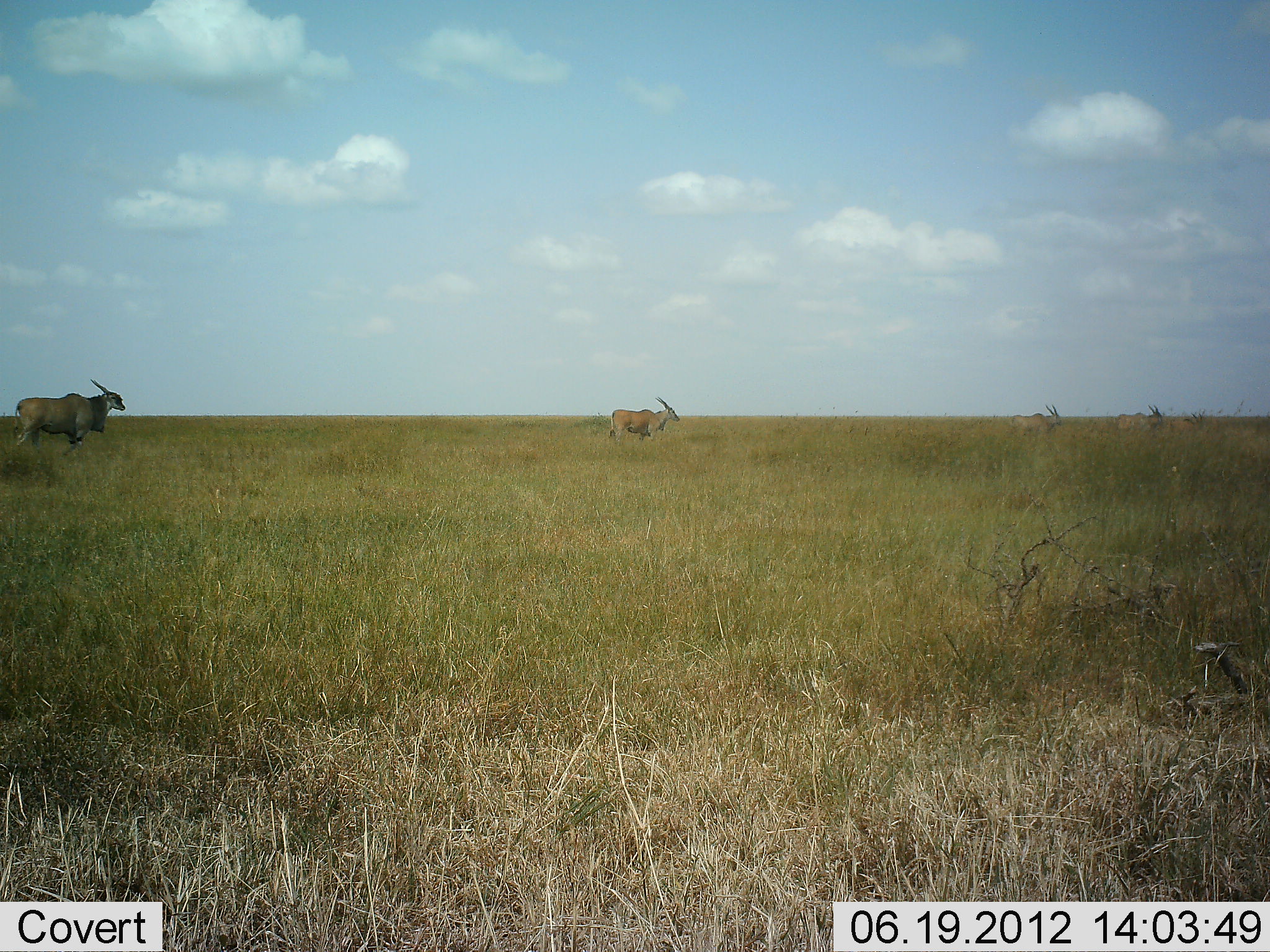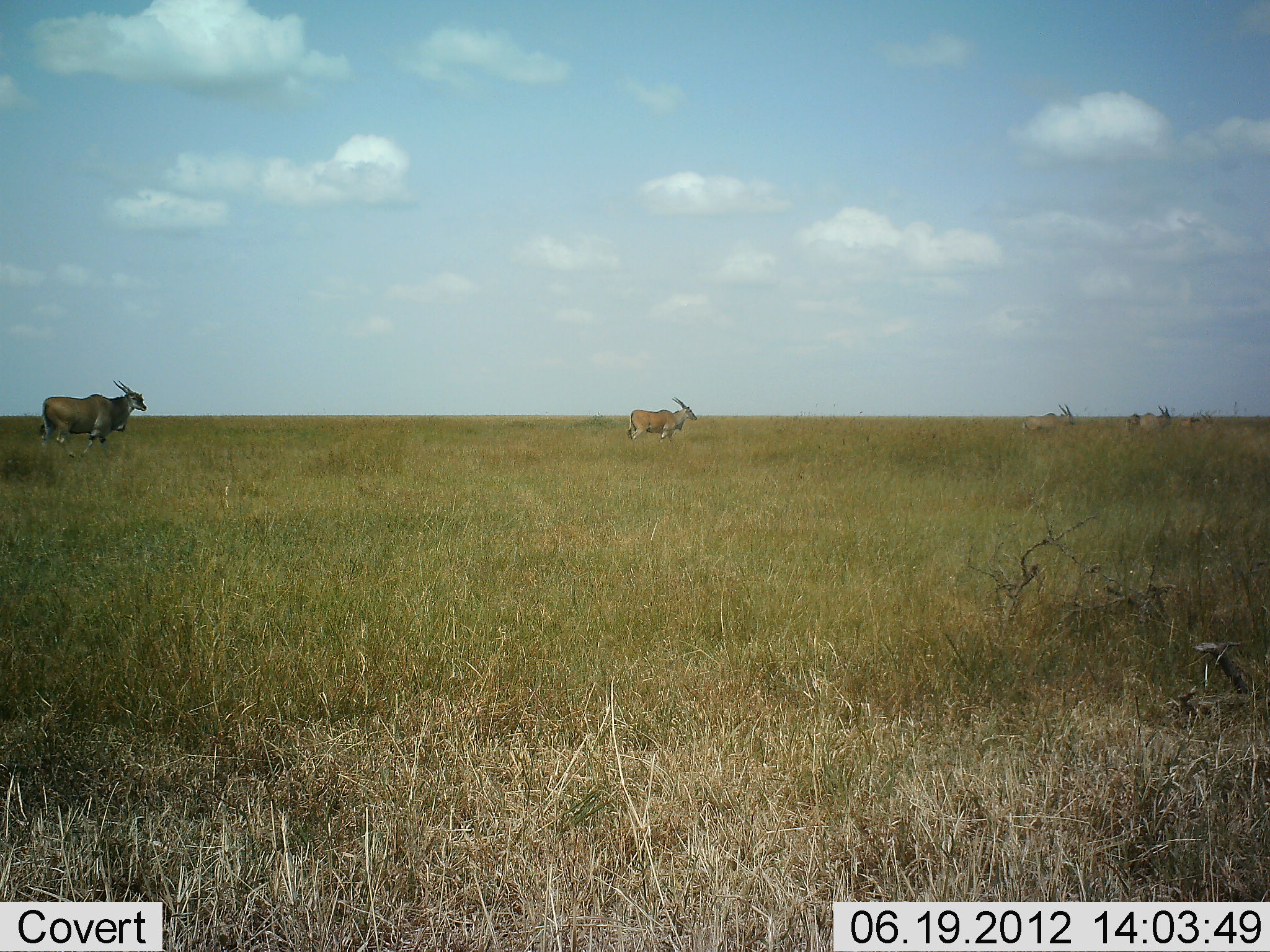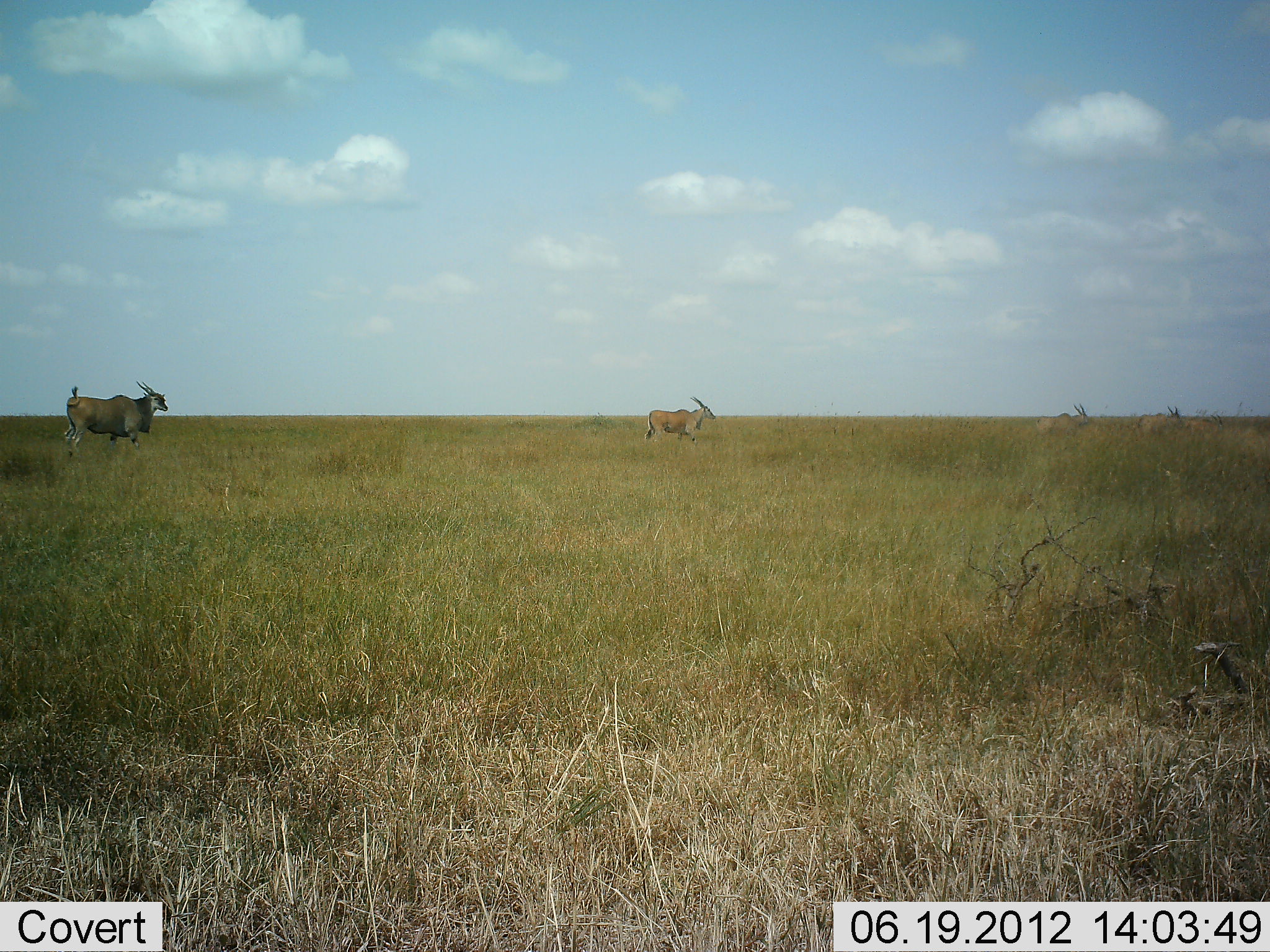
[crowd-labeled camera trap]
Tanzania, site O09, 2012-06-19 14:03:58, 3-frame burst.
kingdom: Animalia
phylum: Chordata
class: Mammalia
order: Artiodactyla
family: Bovidae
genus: Tragelaphus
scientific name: Tragelaphus oryx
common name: eland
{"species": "eland (Tragelaphus oryx)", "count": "4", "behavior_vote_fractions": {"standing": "9%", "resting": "0%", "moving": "100%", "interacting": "0%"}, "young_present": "0%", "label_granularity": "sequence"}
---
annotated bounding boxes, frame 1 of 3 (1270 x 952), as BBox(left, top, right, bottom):
animal: BBox(12, 379, 126, 461); BBox(610, 397, 680, 447); BBox(1010, 405, 1063, 441); BBox(1116, 405, 1164, 438)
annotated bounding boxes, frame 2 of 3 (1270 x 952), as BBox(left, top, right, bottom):
animal: BBox(37, 380, 149, 463); BBox(627, 397, 699, 446); BBox(1022, 403, 1075, 439); BBox(1126, 406, 1174, 440)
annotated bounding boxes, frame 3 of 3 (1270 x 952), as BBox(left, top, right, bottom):
animal: BBox(64, 380, 168, 461); BBox(644, 396, 716, 448); BBox(1036, 403, 1091, 448); BBox(1137, 405, 1184, 441)